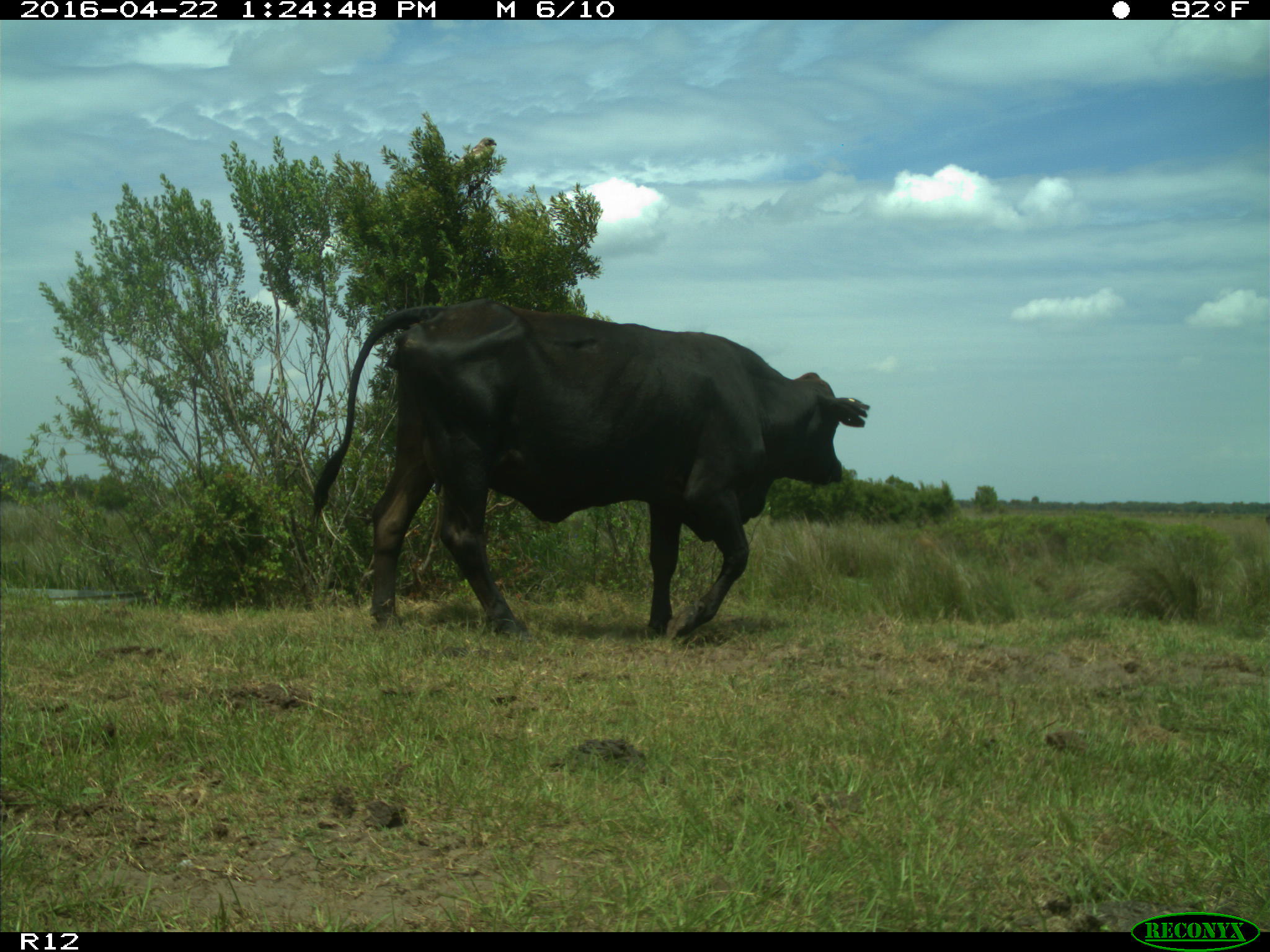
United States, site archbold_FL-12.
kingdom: Animalia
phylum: Chordata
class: Mammalia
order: Artiodactyla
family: Bovidae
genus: Bos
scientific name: Bos taurus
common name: domestic cow